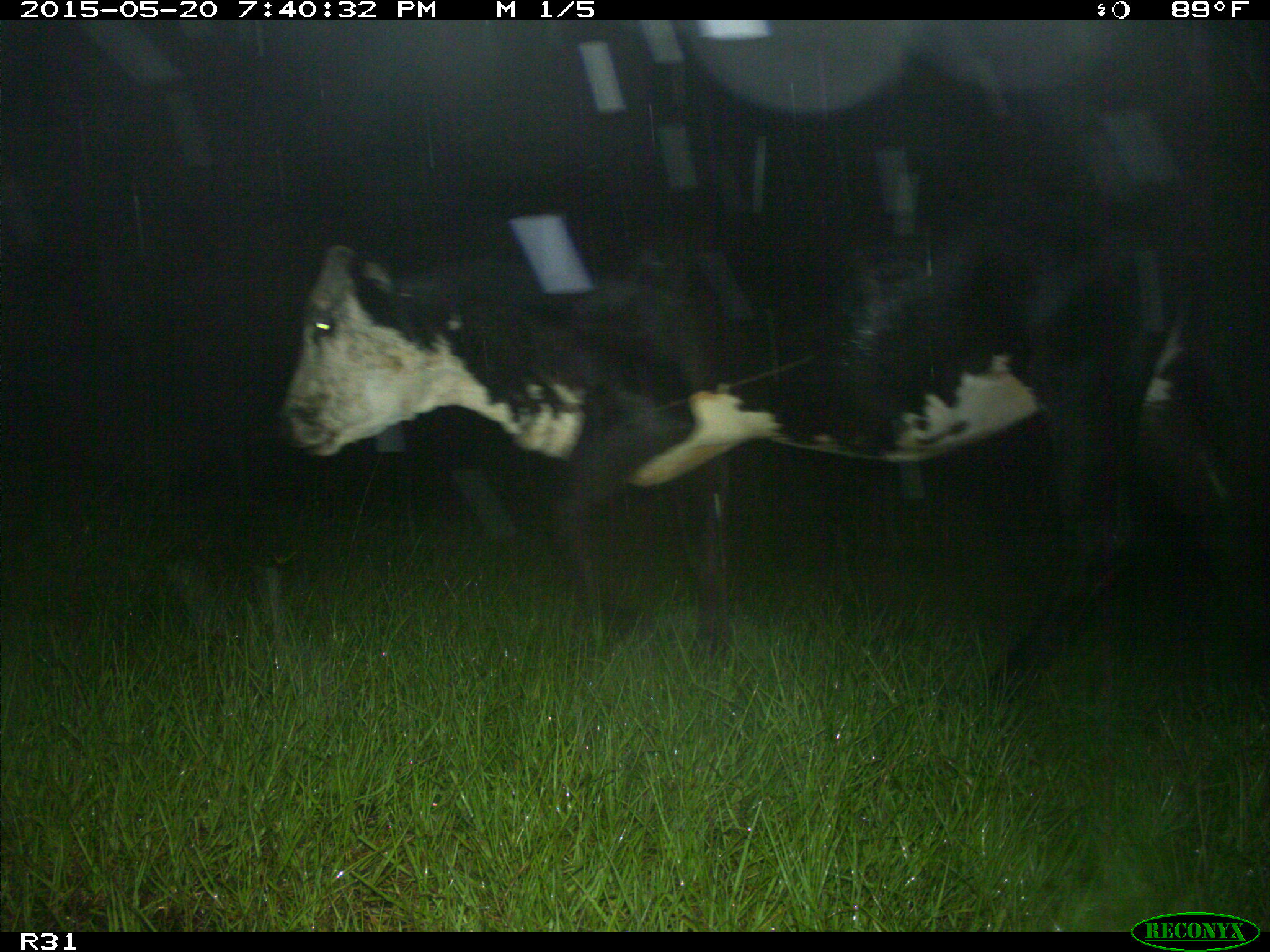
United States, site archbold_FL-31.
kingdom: Animalia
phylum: Chordata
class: Mammalia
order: Artiodactyla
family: Bovidae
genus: Bos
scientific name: Bos taurus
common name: domestic cow